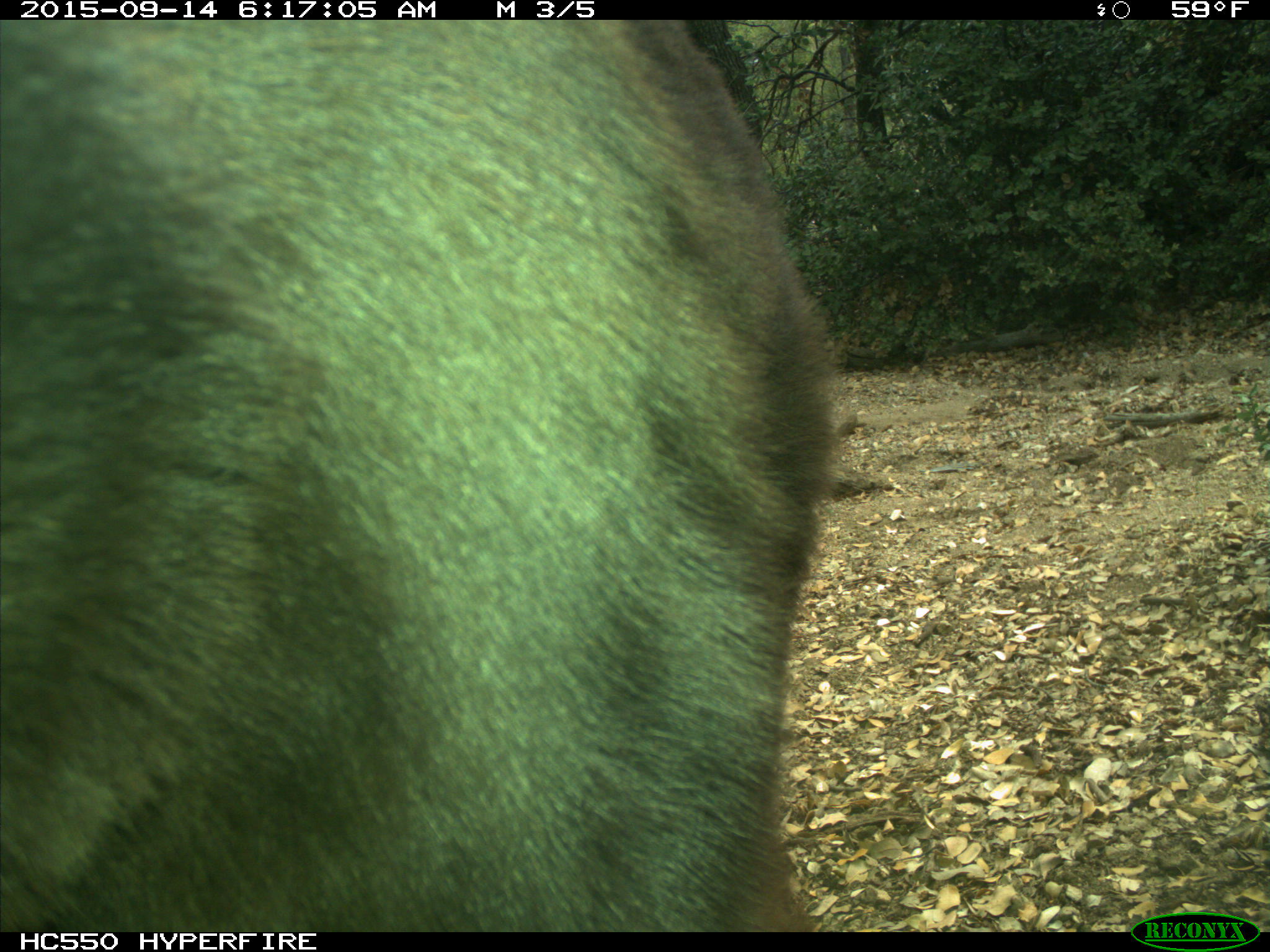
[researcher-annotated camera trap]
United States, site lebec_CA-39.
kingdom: Animalia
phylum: Chordata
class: Mammalia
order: Carnivora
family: Ursidae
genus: Ursus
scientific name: Ursus americanus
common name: american black bear